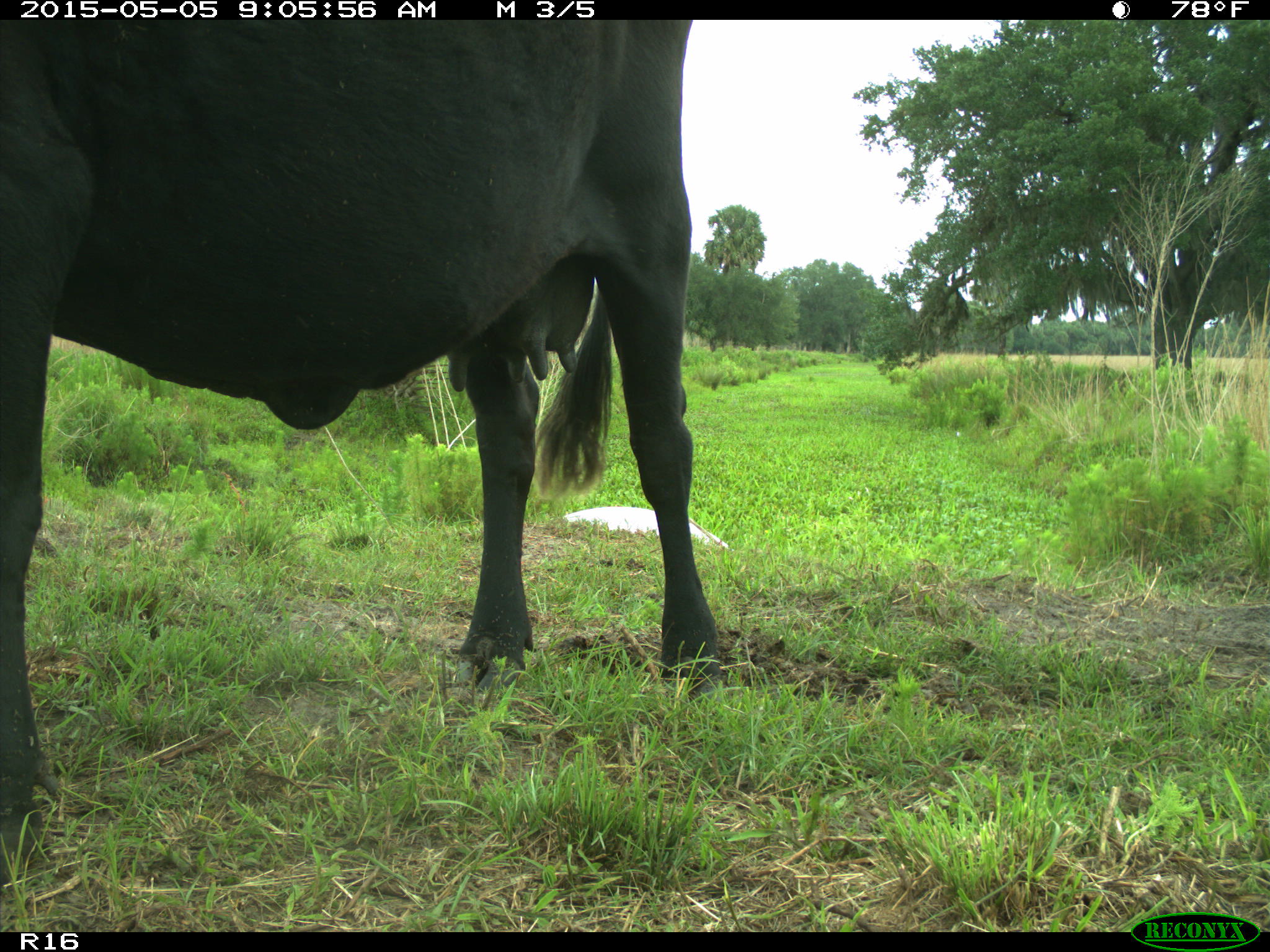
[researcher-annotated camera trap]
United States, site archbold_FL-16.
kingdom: Animalia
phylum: Chordata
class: Mammalia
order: Artiodactyla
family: Bovidae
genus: Bos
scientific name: Bos taurus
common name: domestic cow